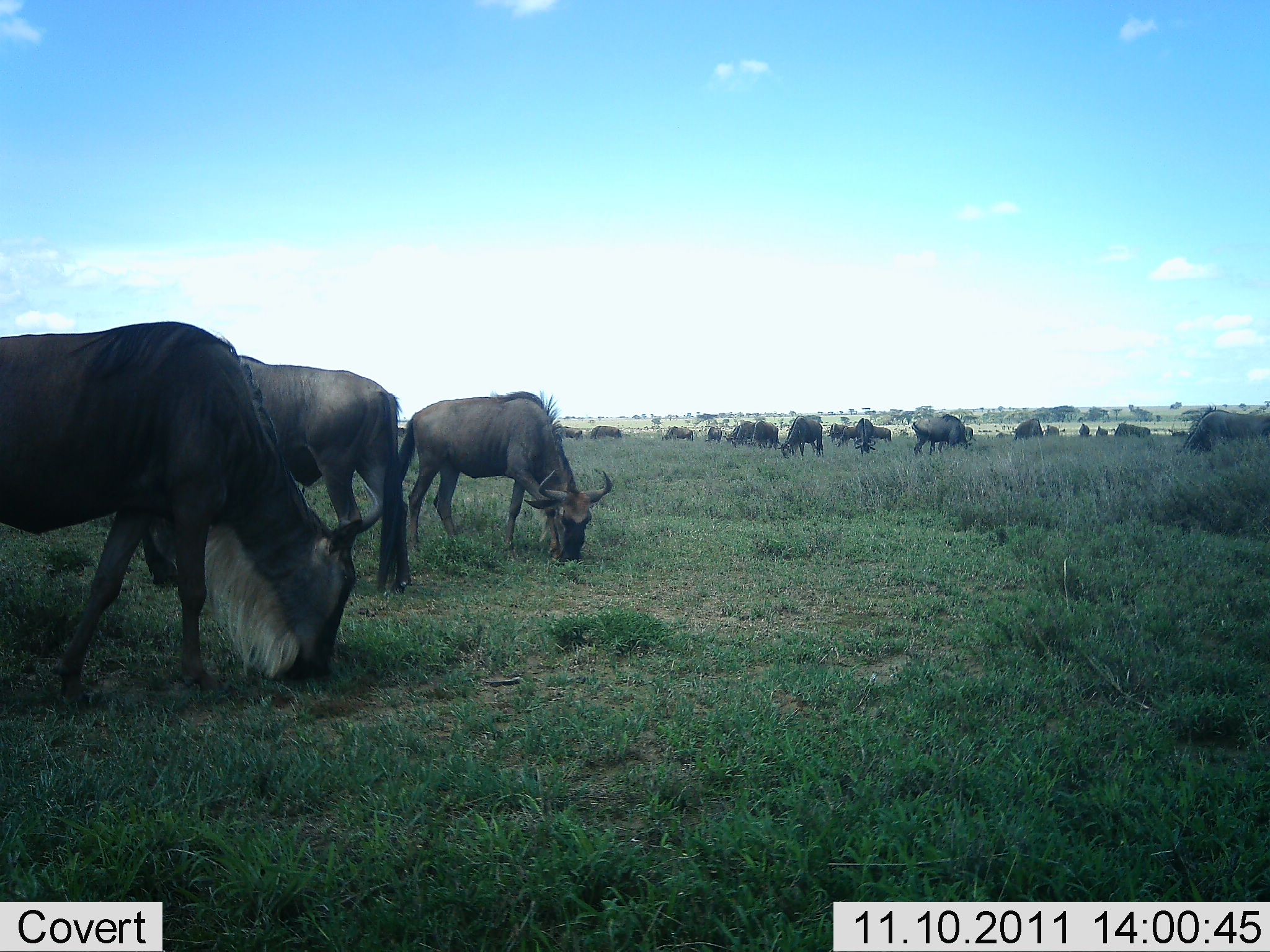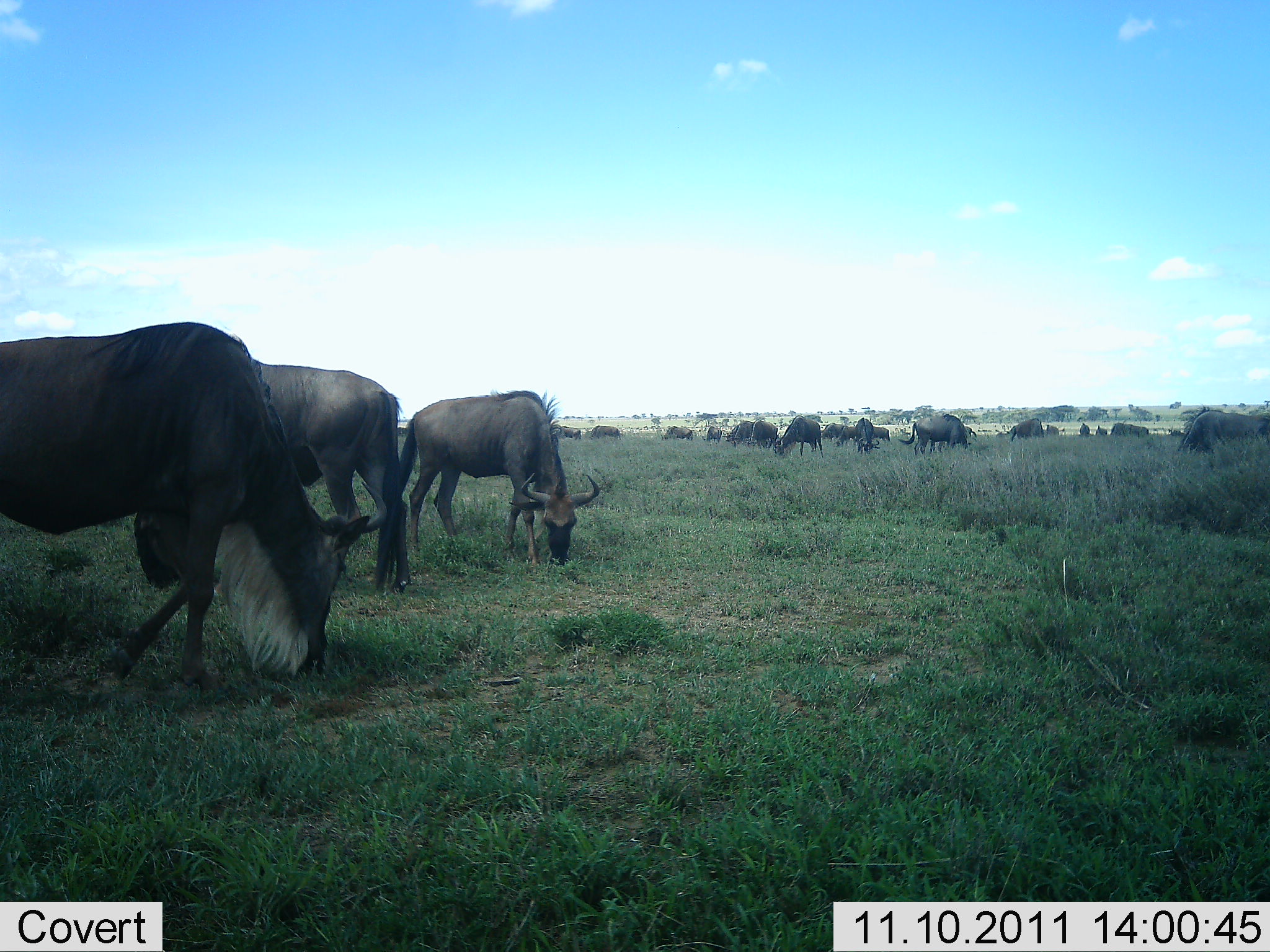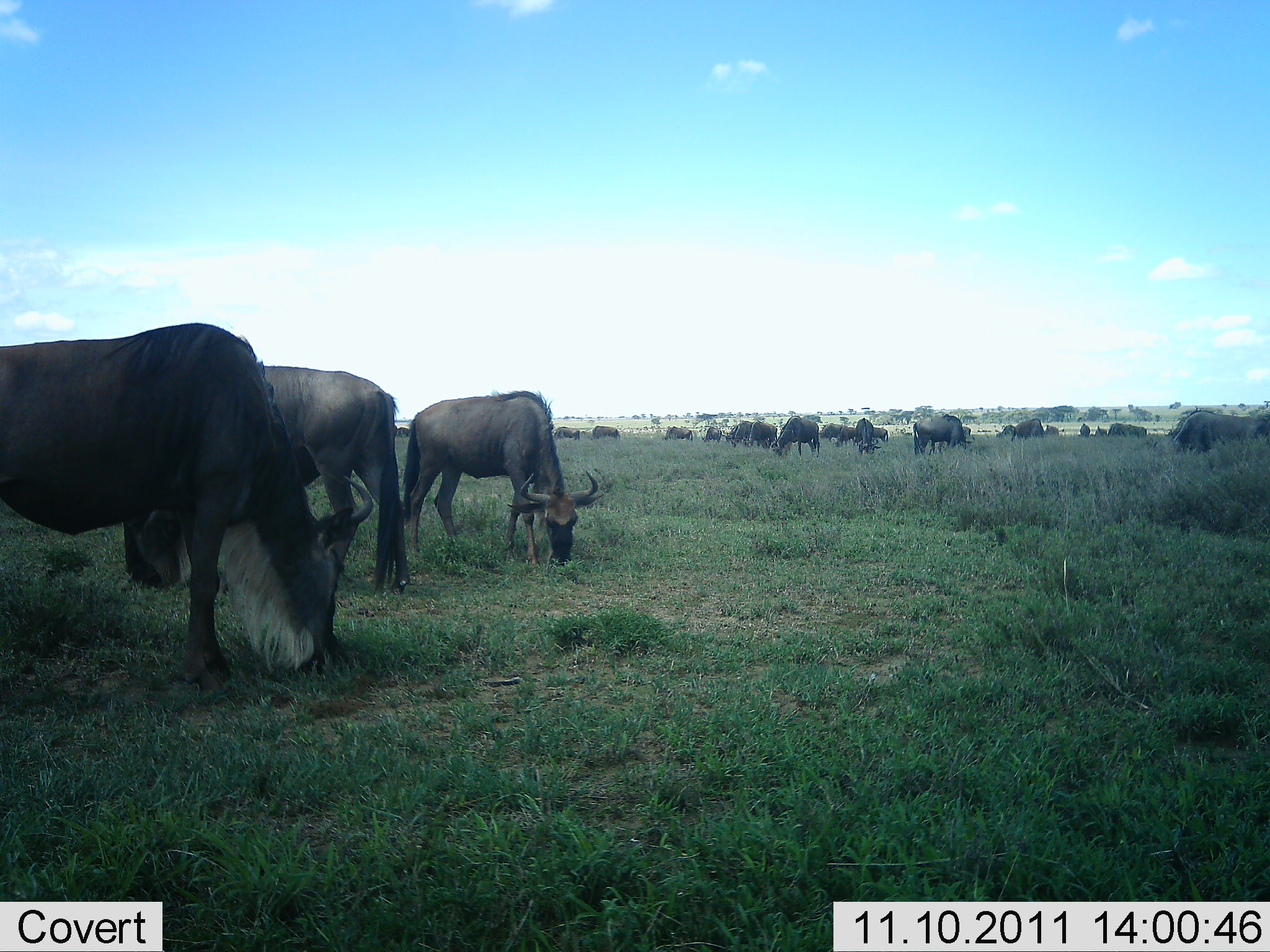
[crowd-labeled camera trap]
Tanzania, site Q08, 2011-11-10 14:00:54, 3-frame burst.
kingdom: Animalia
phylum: Chordata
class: Mammalia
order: Artiodactyla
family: Bovidae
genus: Connochaetes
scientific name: Connochaetes taurinus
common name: blue wildebeest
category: wildebeest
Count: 11-50.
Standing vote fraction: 54%.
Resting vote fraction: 8%.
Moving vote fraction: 15%.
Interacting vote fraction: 8%.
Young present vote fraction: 0%.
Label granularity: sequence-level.